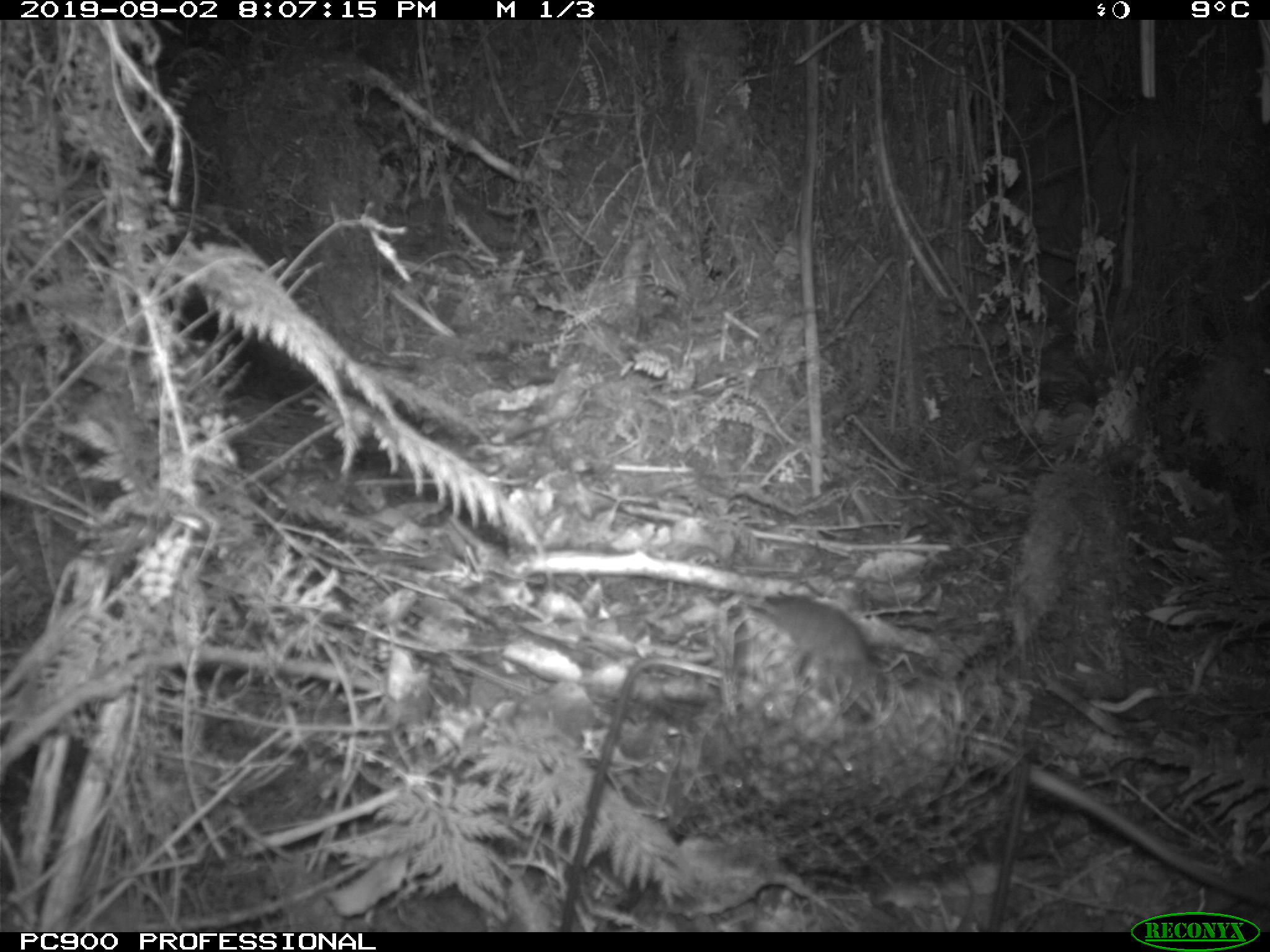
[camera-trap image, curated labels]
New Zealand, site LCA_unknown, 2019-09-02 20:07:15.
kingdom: Animalia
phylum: Chordata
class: Mammalia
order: Rodentia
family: Muridae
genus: Rattus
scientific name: Rattus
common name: rat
Rat (Rattus).